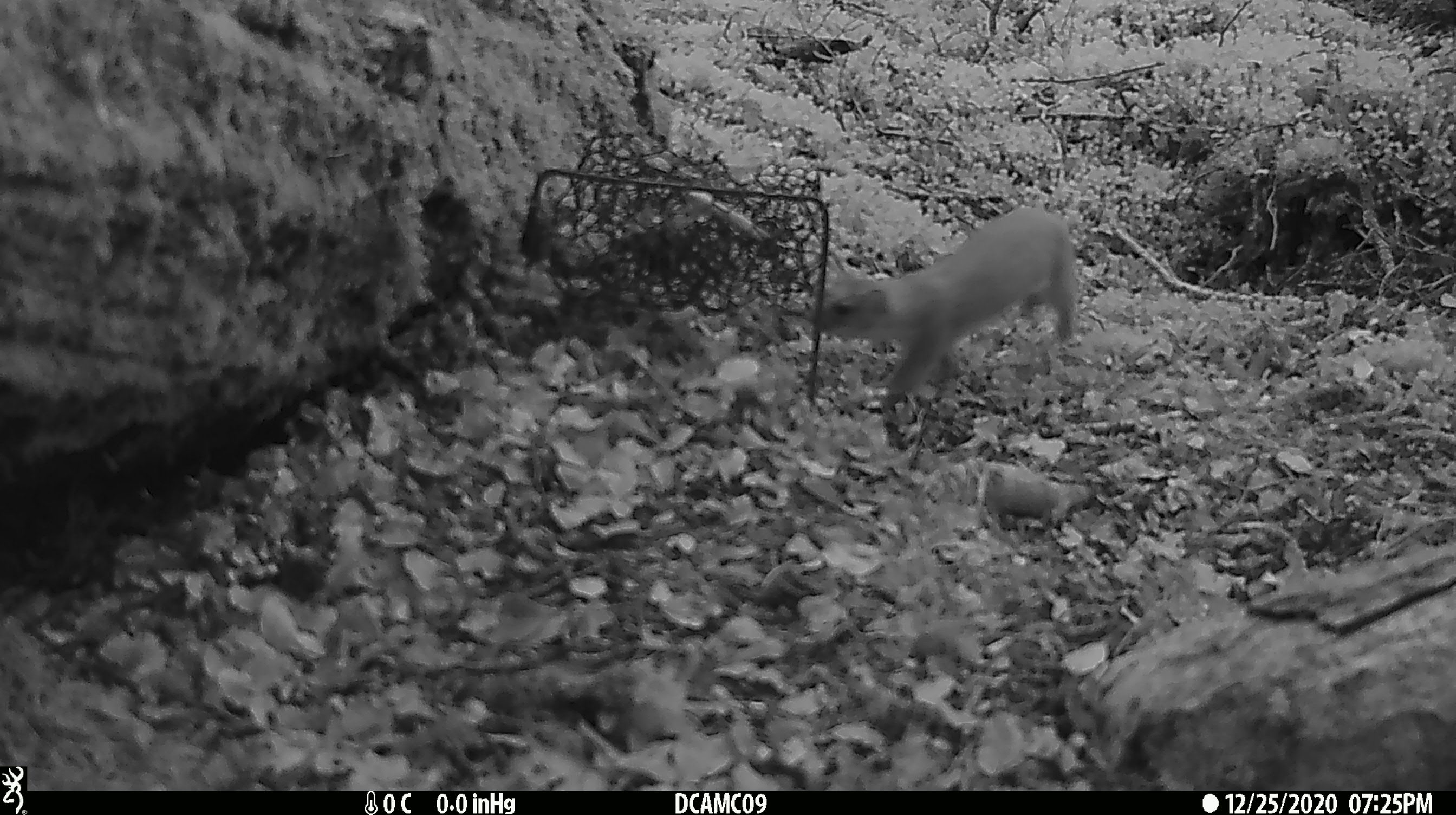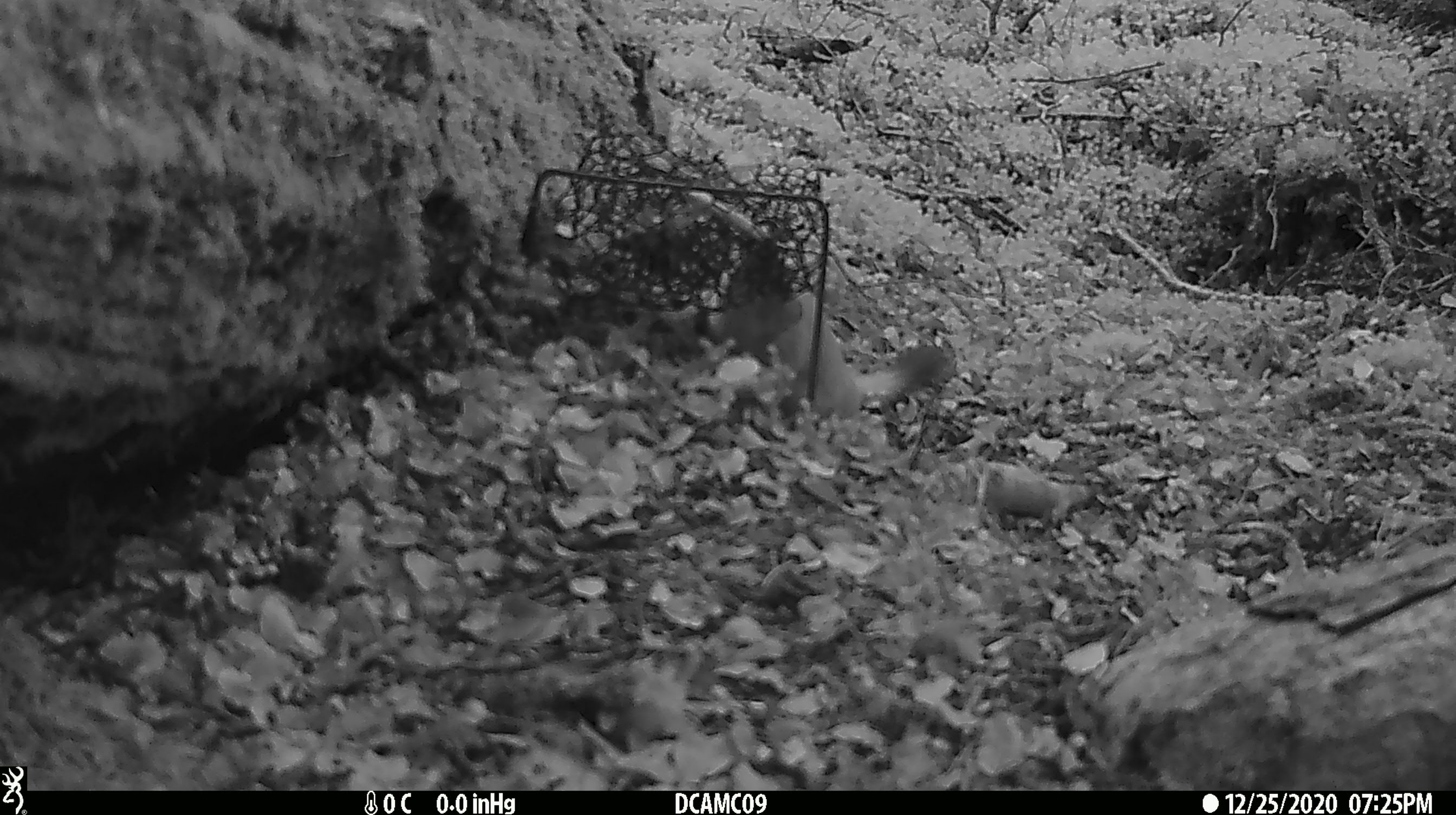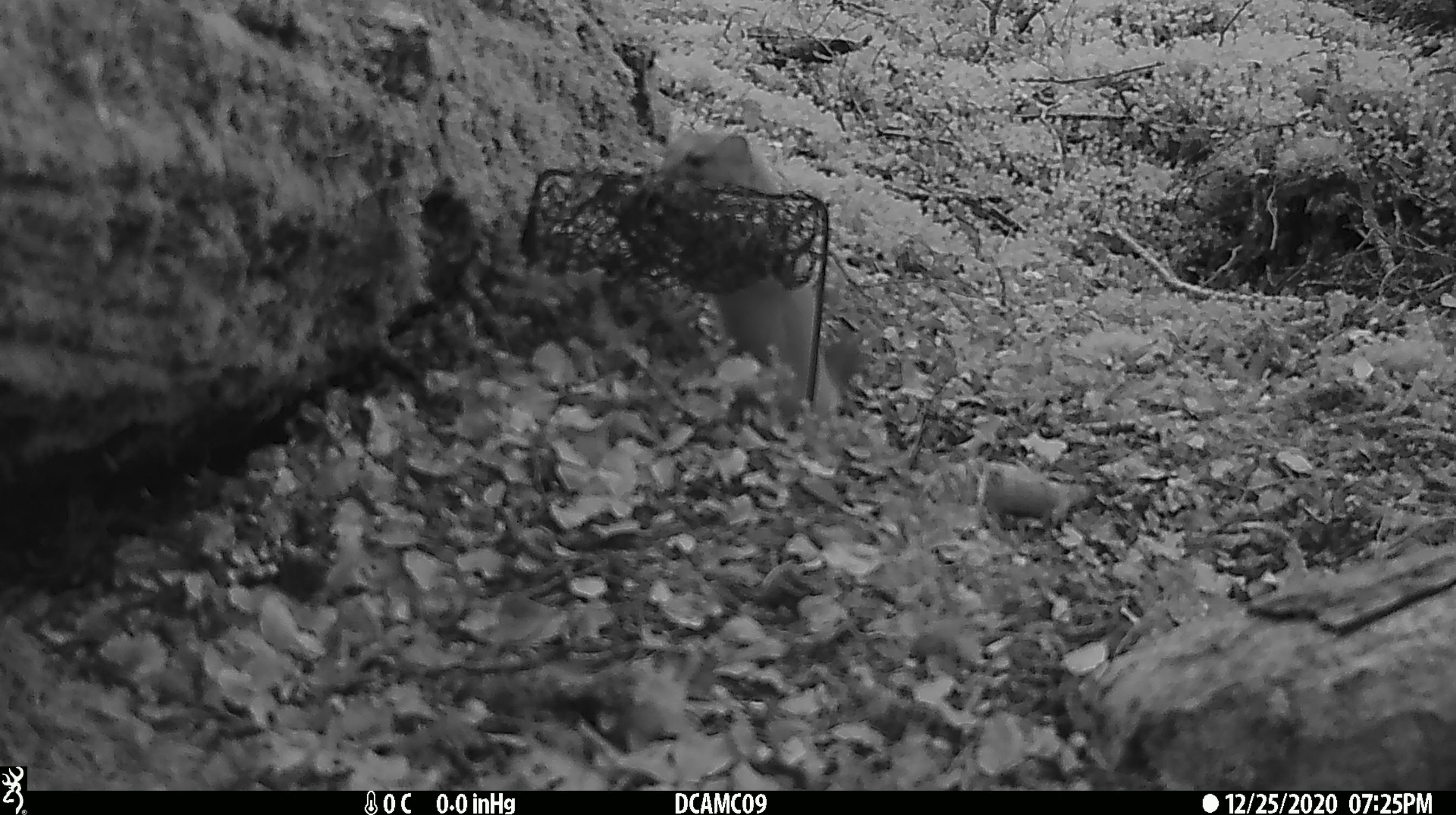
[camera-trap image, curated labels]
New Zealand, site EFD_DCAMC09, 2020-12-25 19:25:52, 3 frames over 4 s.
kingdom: Animalia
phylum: Chordata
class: Mammalia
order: Carnivora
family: Mustelidae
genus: Mustela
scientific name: Mustela erminea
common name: stoat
Stoat (Mustela erminea).